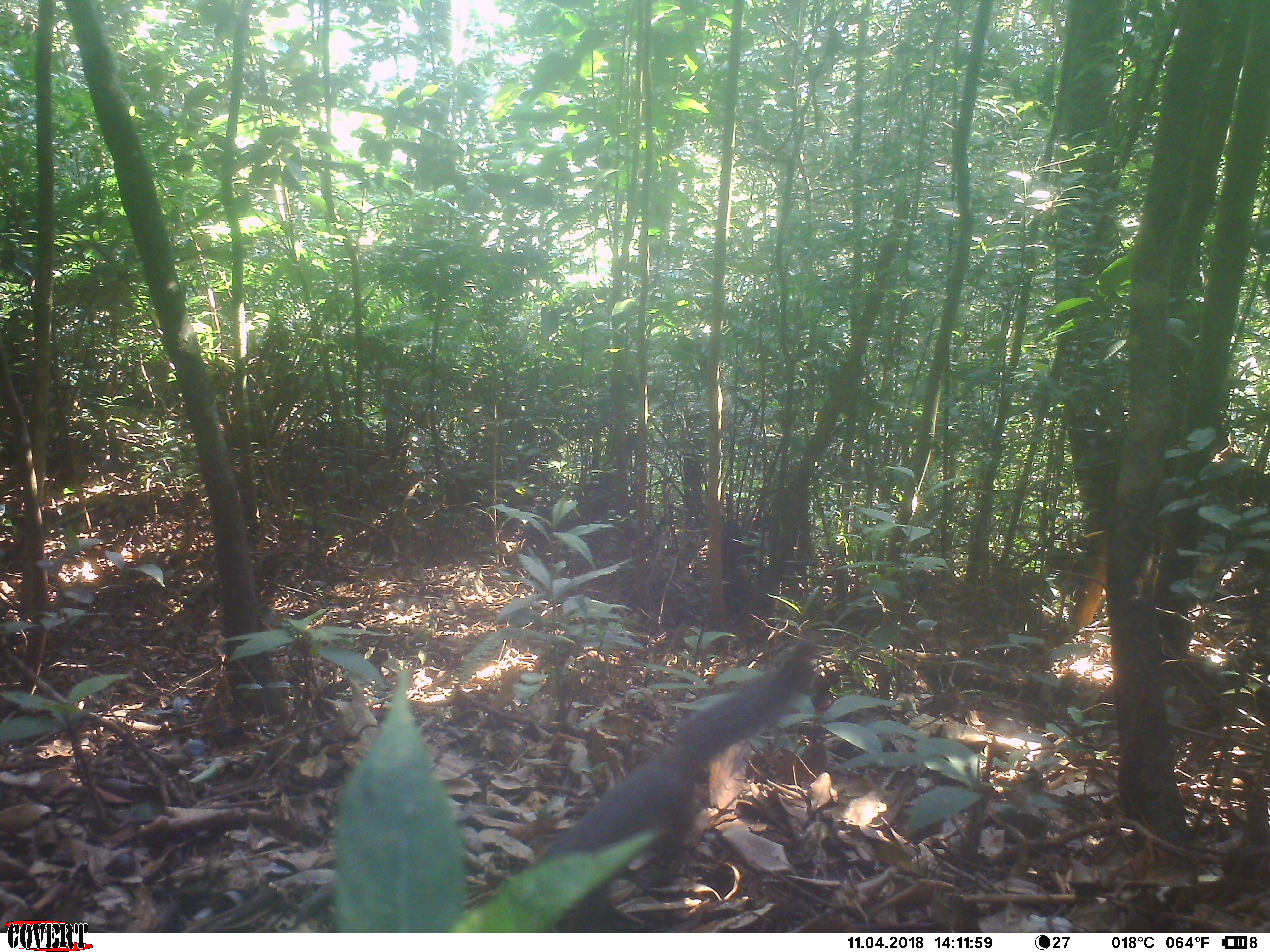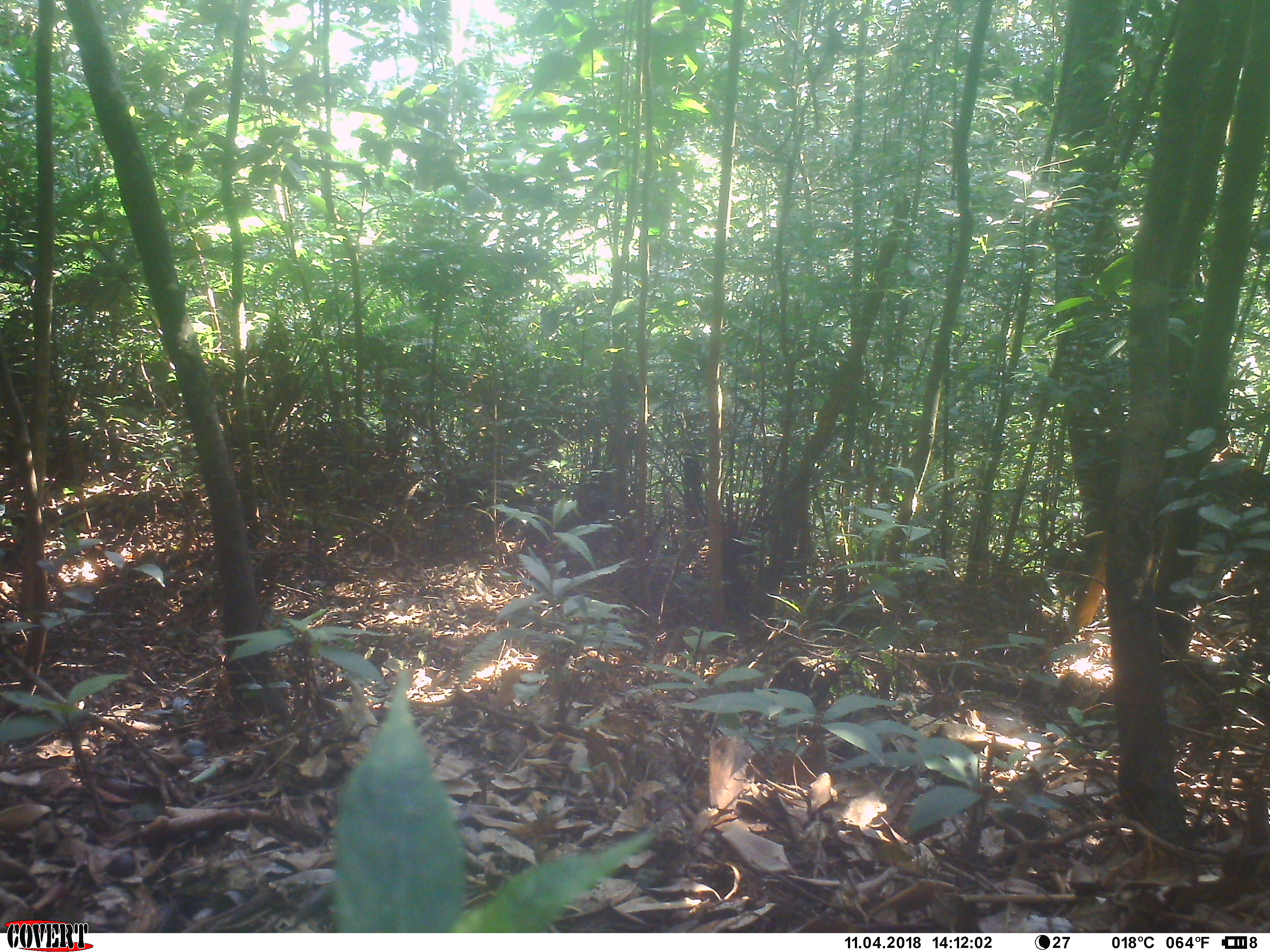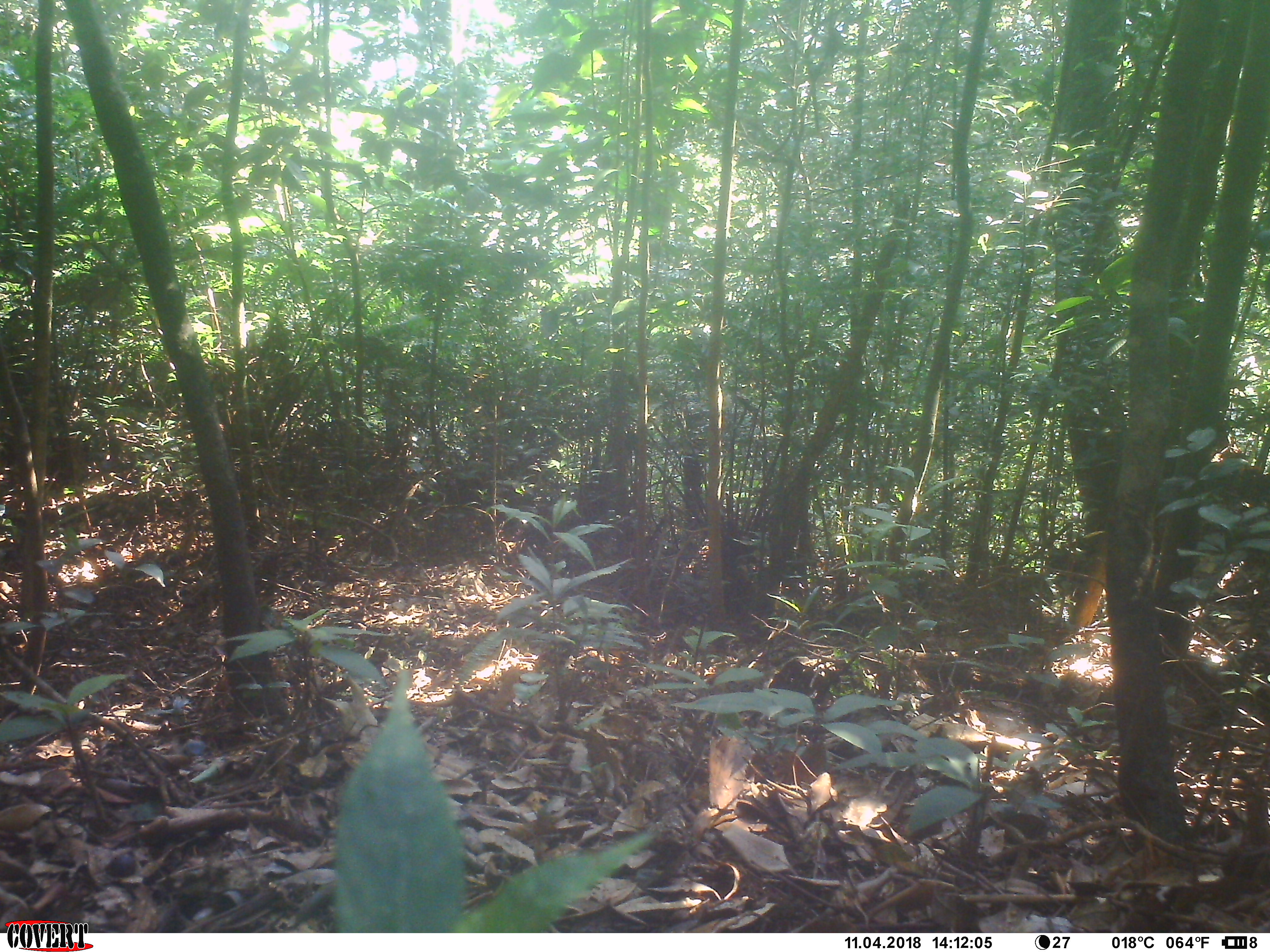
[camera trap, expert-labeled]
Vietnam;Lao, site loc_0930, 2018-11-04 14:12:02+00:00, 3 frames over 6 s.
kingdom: Animalia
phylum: Chordata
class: Mammalia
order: Rodentia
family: Sciuridae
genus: Dremomys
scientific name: Dremomys rufigenis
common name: red-cheeked squirrel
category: red cheeked squirrel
Red cheeked squirrel (red-cheeked squirrel) (Dremomys rufigenis). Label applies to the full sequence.